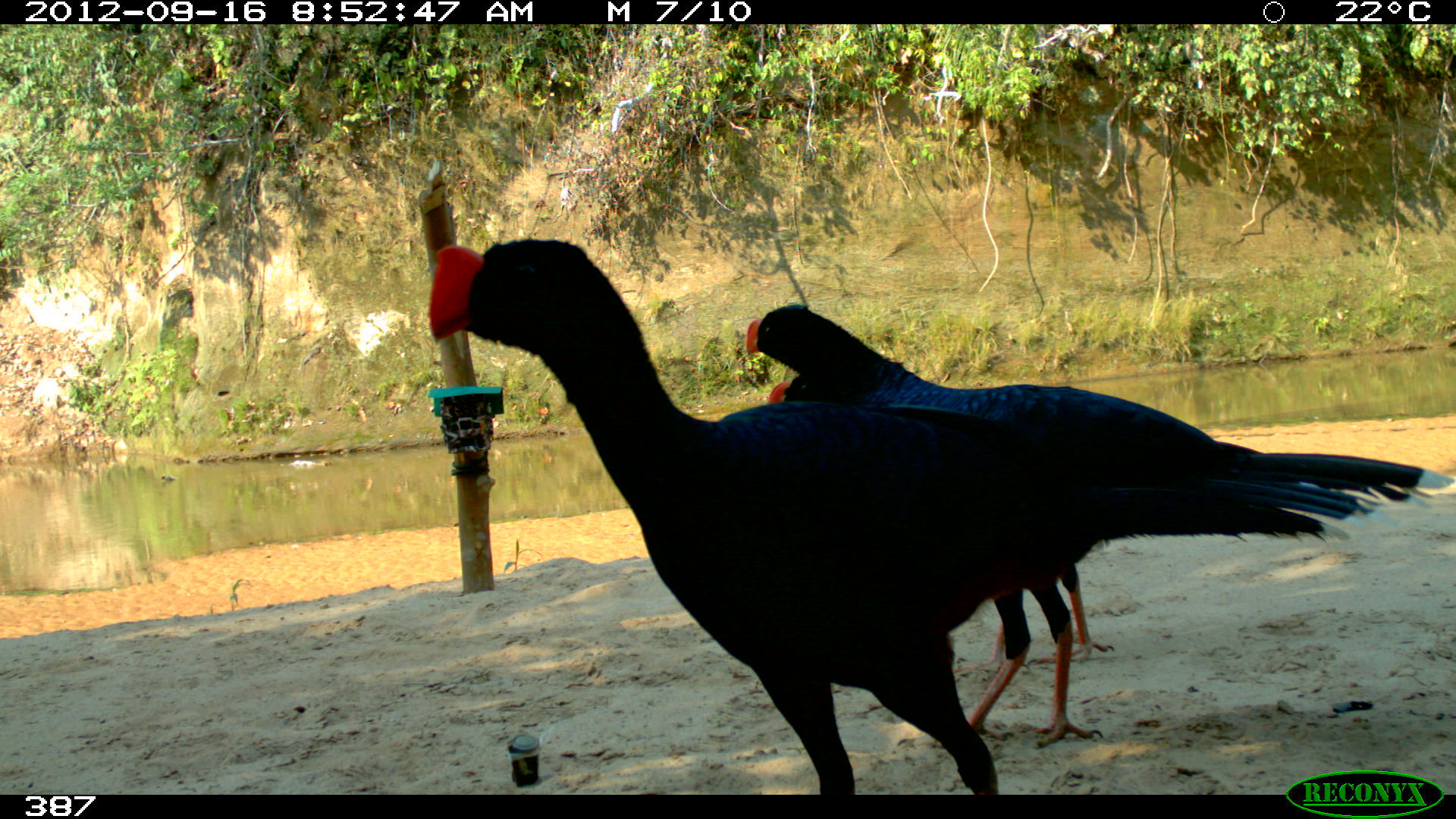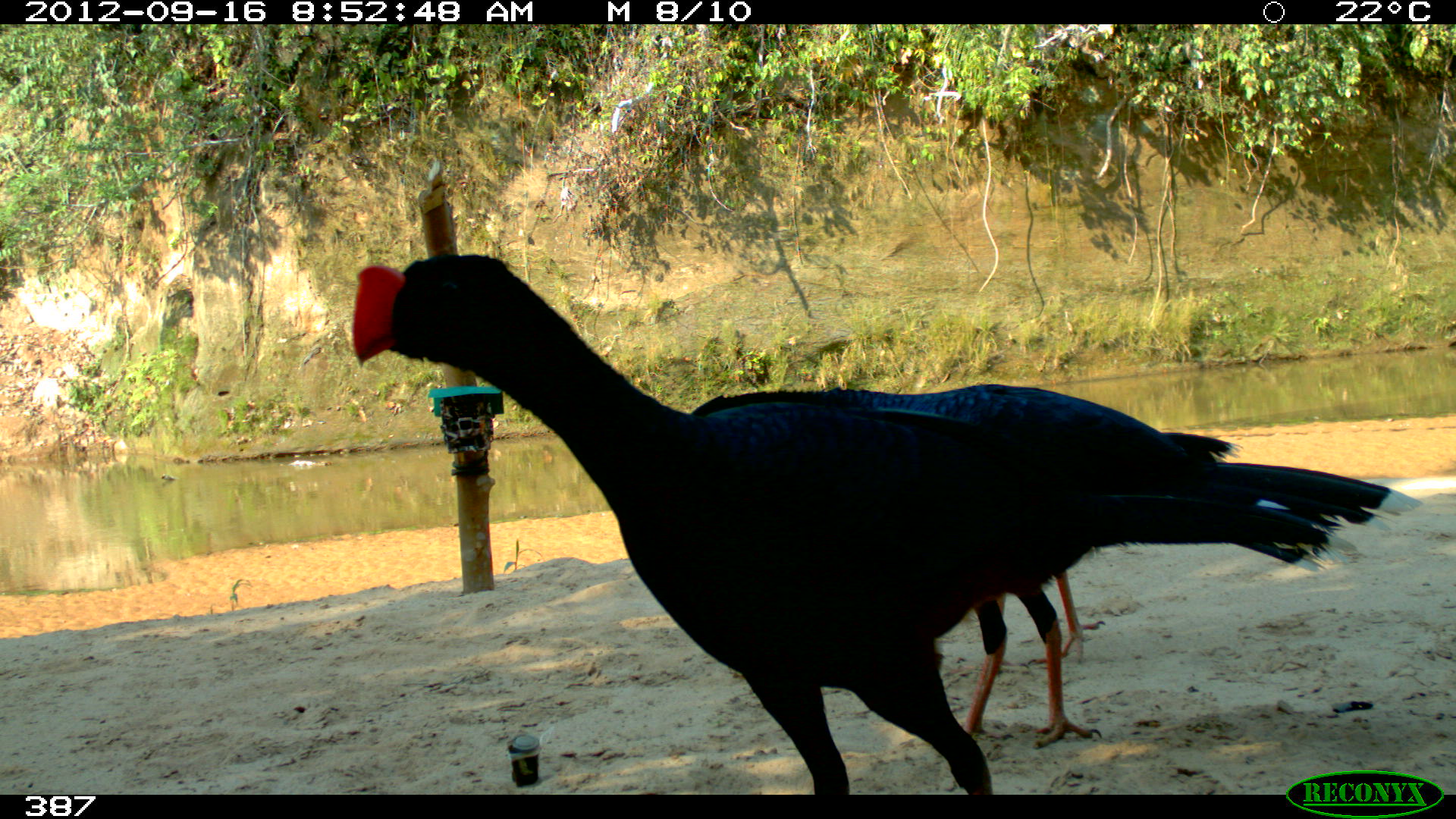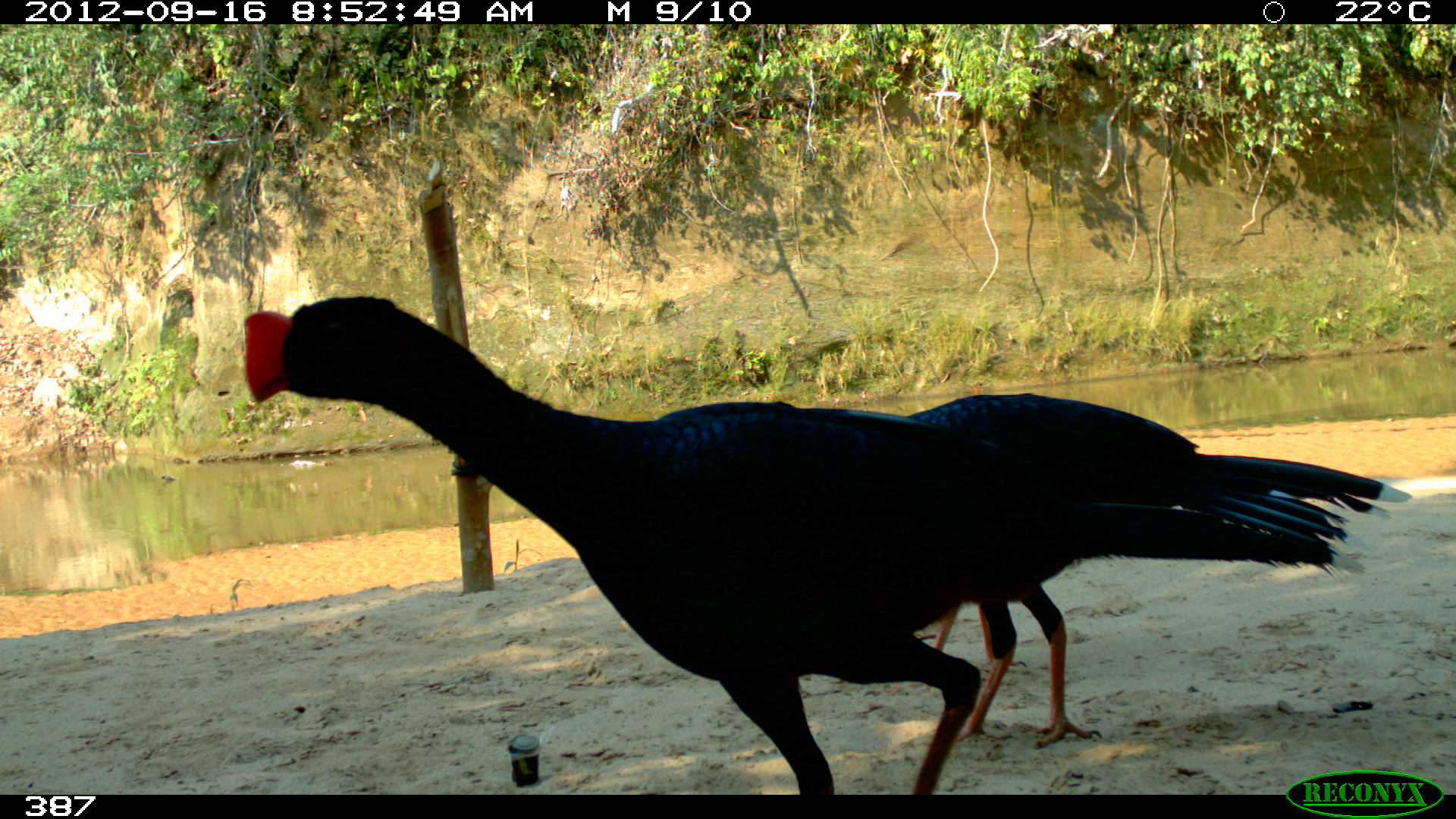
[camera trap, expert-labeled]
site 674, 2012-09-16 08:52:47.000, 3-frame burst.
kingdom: Animalia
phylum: Chordata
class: Aves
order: Galliformes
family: Cracidae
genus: Mitu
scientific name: Mitu tuberosum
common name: razor-billed curassow